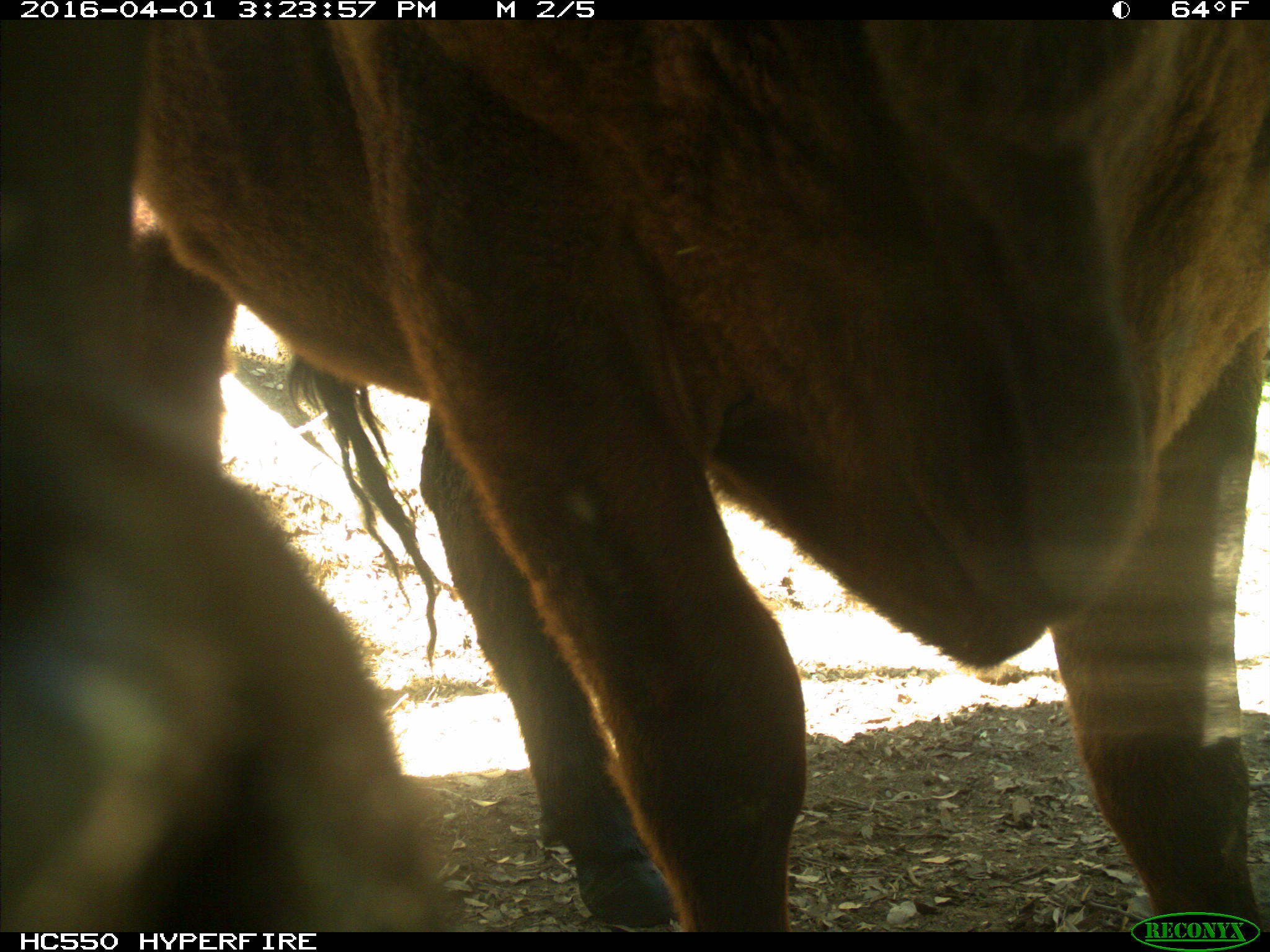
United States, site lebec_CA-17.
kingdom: Animalia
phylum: Chordata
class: Mammalia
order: Artiodactyla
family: Bovidae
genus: Bos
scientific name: Bos taurus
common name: domestic cow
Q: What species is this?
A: Bos taurus (domestic cow).